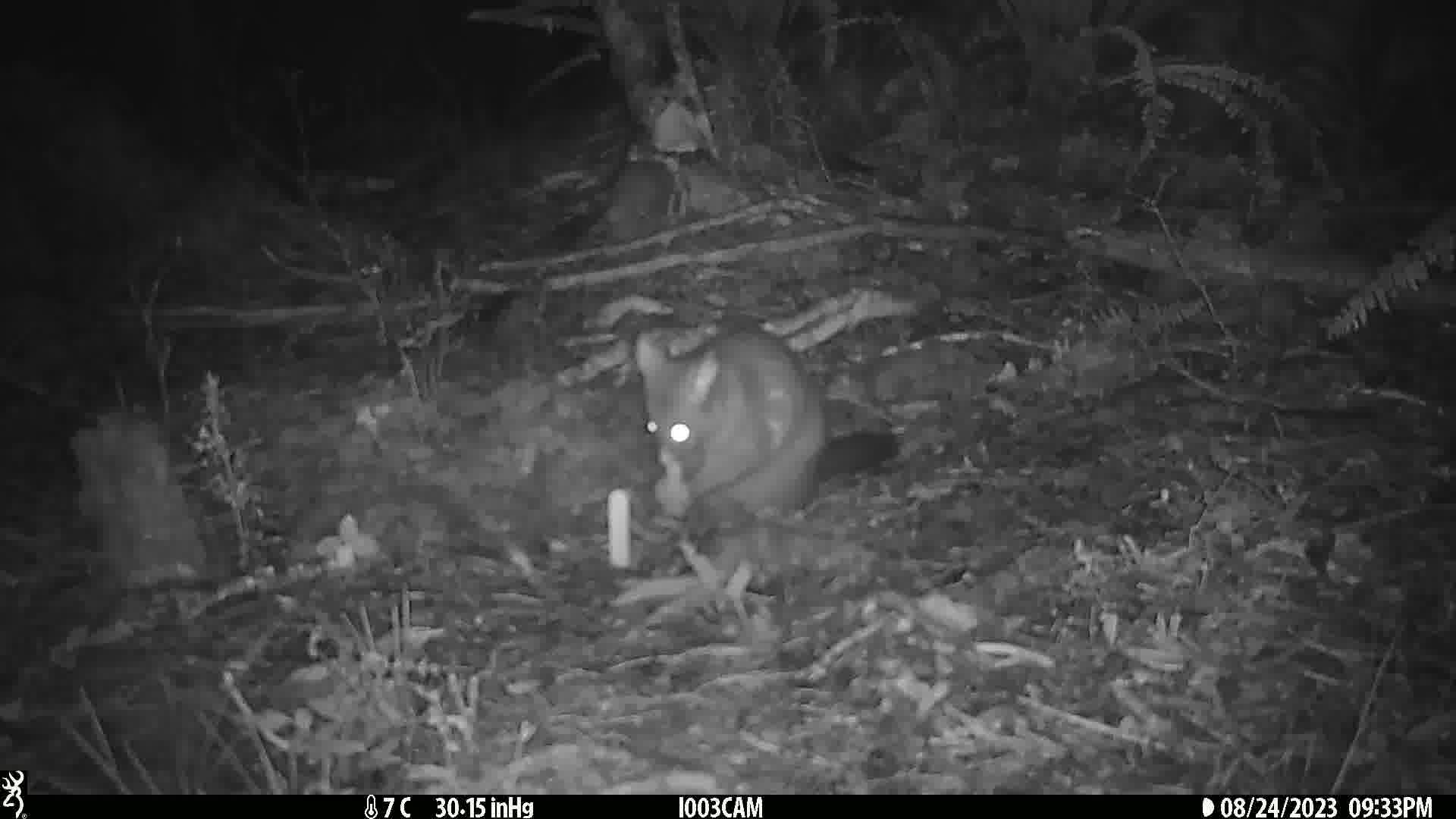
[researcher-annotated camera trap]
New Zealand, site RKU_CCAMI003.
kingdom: Animalia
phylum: Chordata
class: Mammalia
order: Diprotodontia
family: Phalangeridae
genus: Trichosurus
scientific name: Trichosurus vulpecula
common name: common brushtail possum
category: possum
Possum (common brushtail possum) (Trichosurus vulpecula).